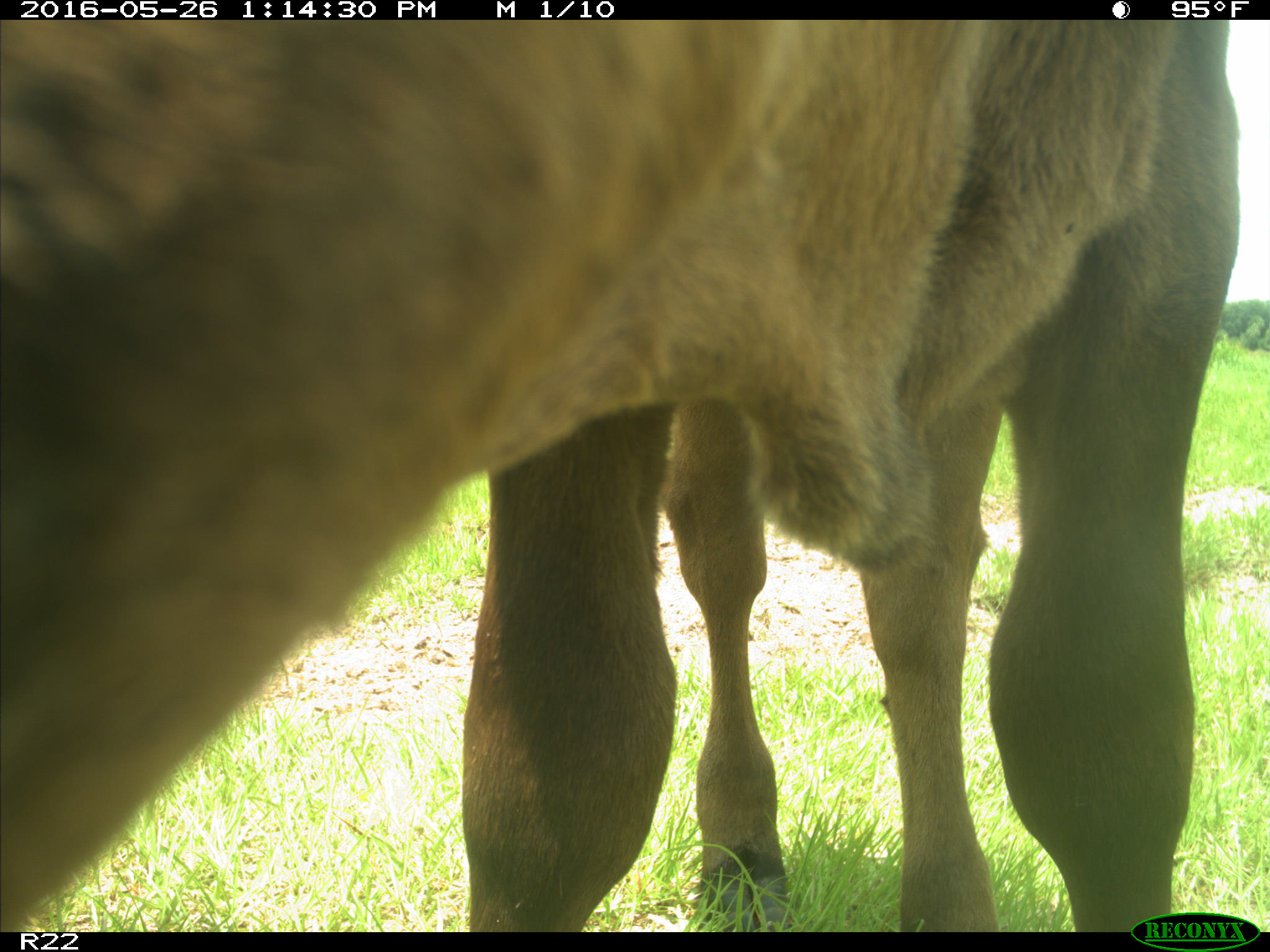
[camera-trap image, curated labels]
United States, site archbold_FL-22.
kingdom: Animalia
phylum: Chordata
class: Mammalia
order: Artiodactyla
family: Bovidae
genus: Bos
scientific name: Bos taurus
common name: domestic cow